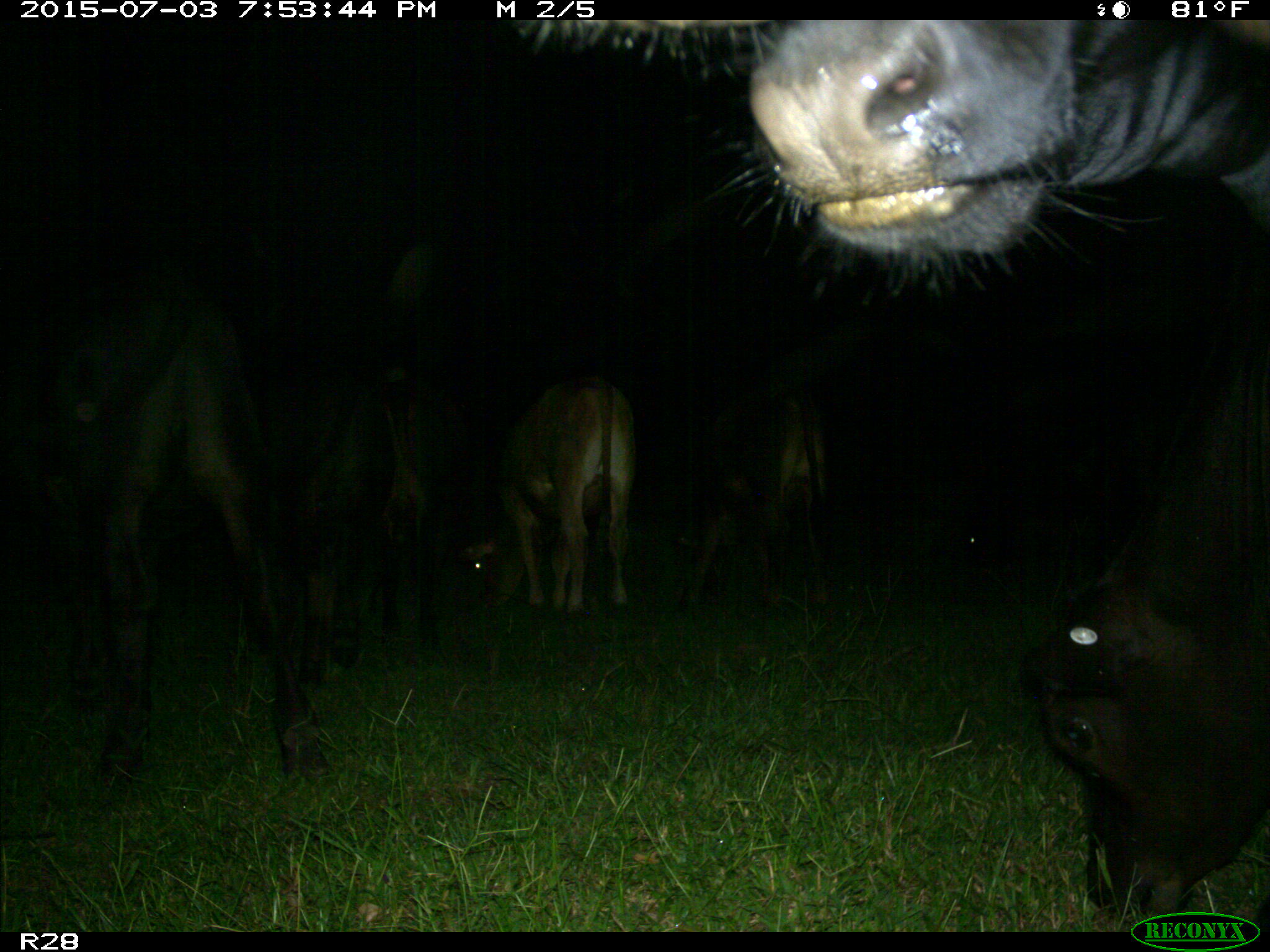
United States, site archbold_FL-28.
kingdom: Animalia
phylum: Chordata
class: Mammalia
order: Artiodactyla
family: Bovidae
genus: Bos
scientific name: Bos taurus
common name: domestic cow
Bos taurus (domestic cow).